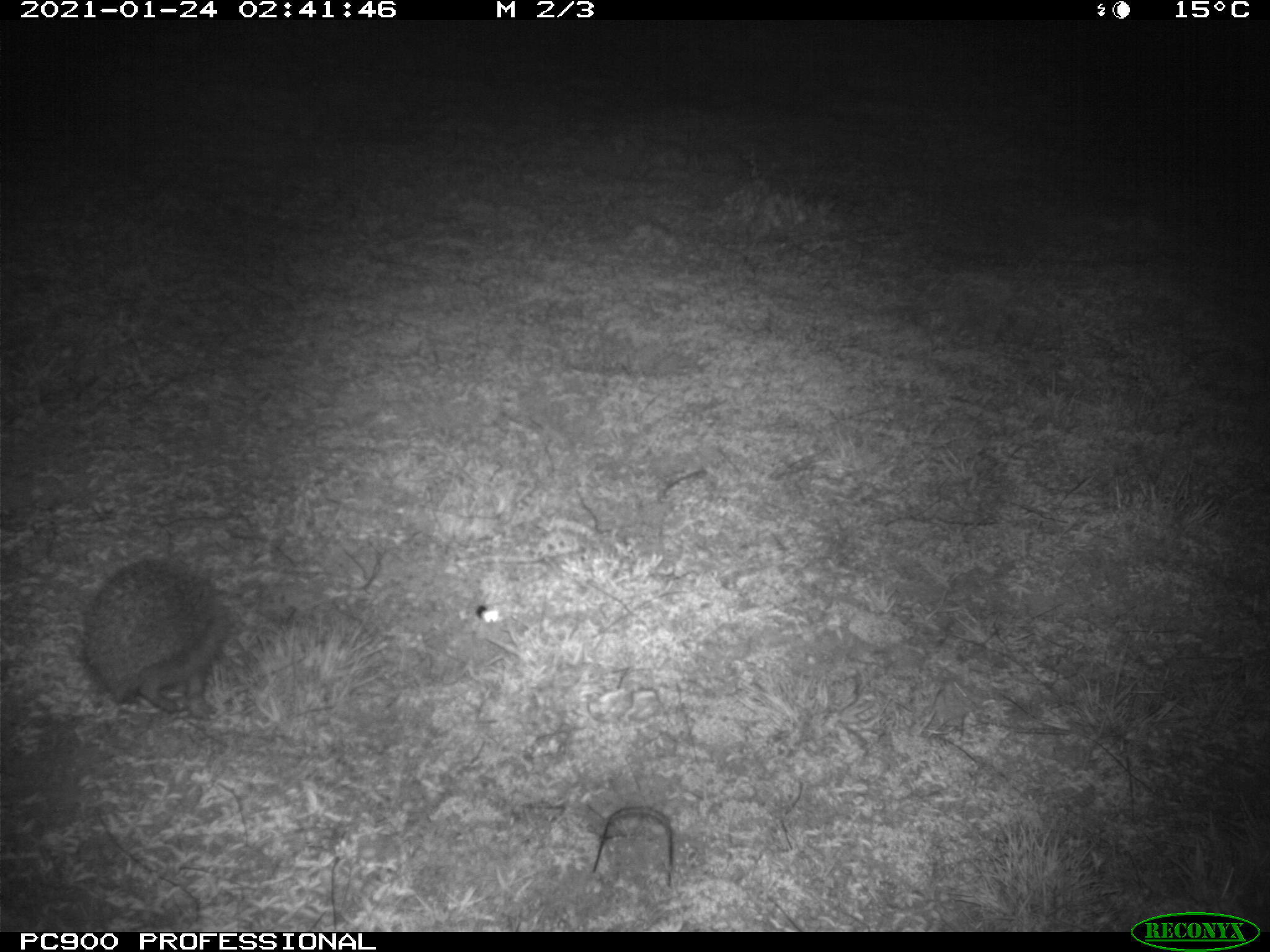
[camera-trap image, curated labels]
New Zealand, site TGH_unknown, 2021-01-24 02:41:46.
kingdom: Animalia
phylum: Chordata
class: Mammalia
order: Eulipotyphla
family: Erinaceidae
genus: Erinaceus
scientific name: Erinaceus europaeus europaeus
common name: european hedgehog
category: hedgehog